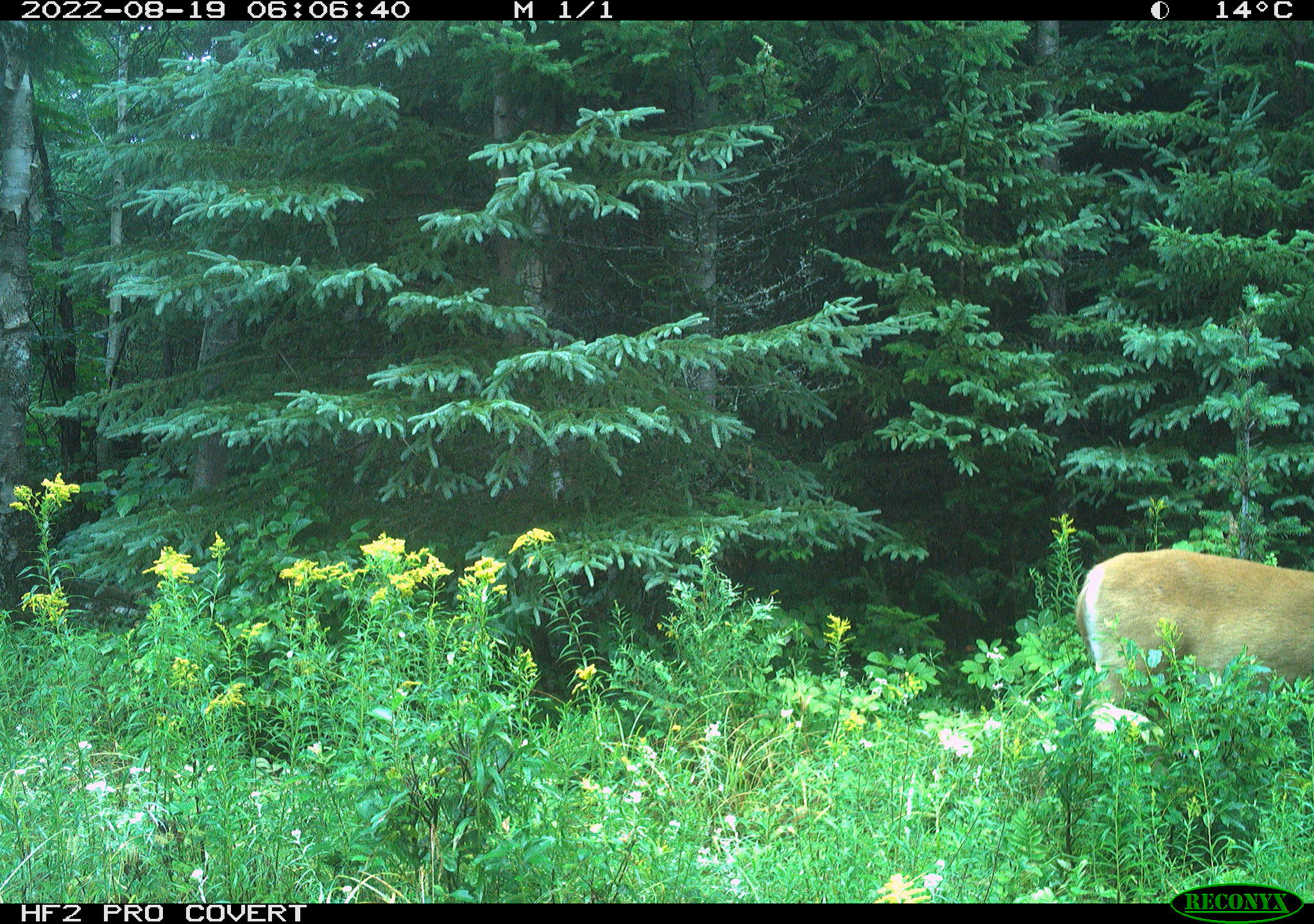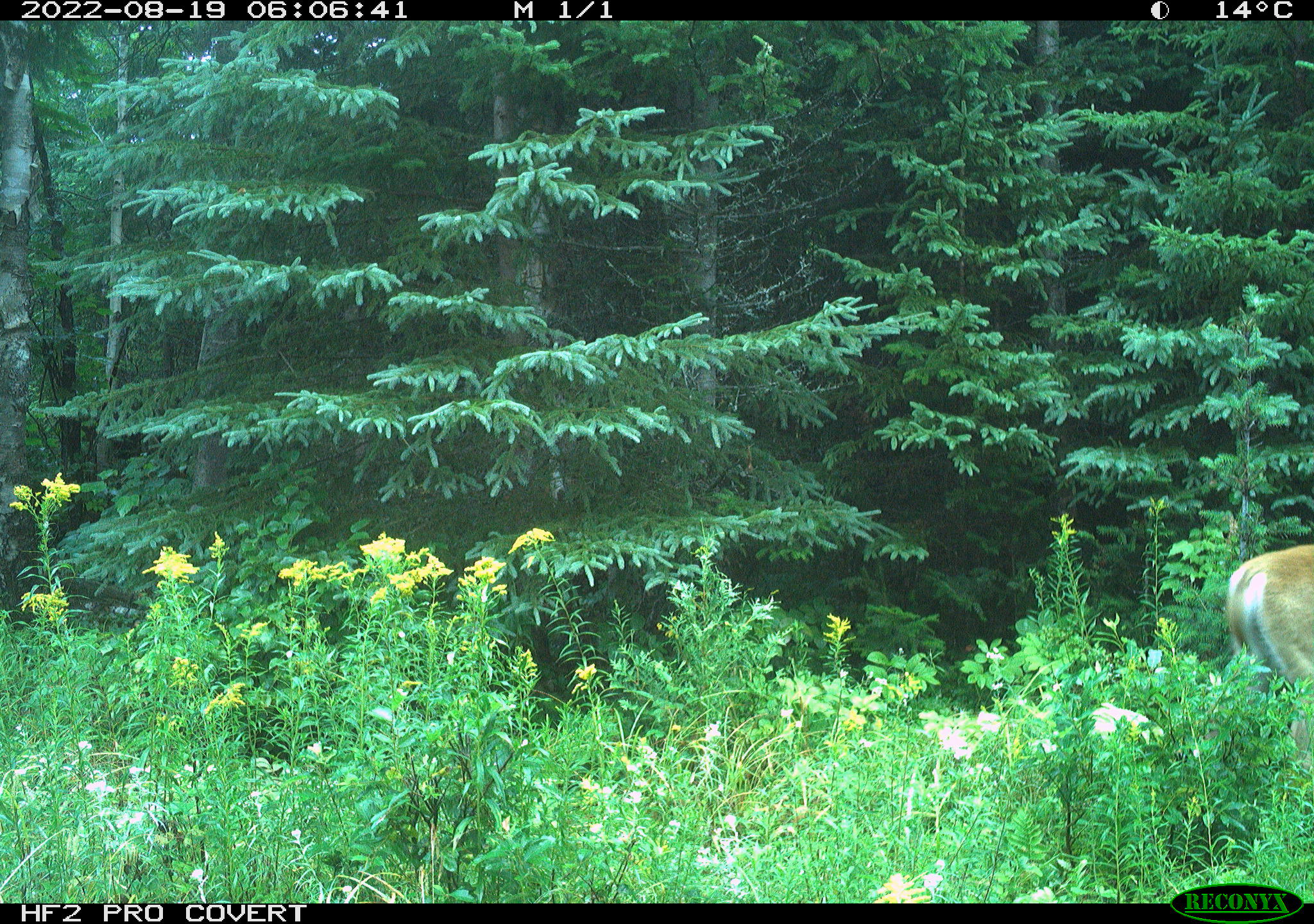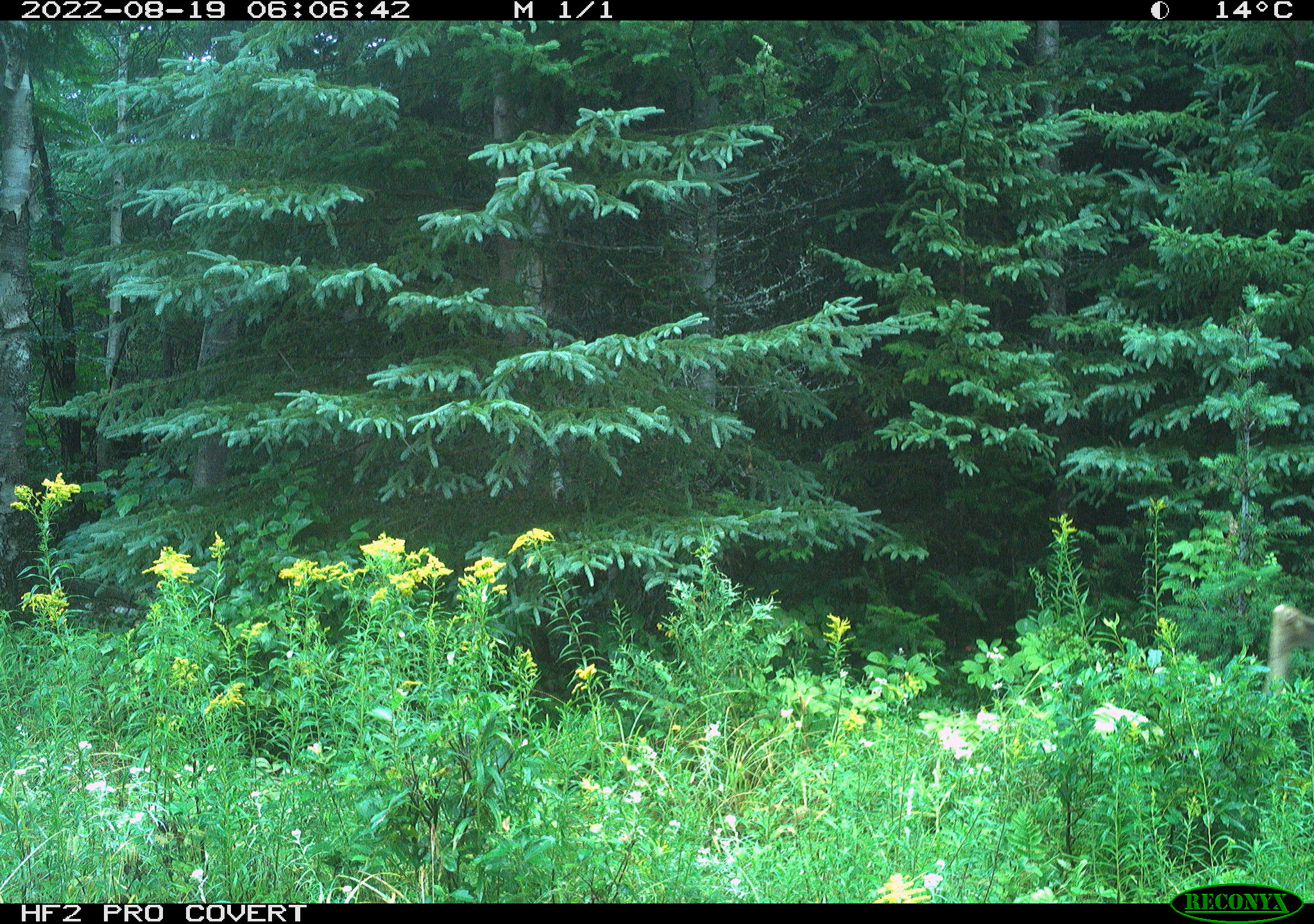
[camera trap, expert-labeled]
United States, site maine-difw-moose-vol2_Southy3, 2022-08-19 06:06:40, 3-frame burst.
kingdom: Animalia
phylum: Chordata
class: Mammalia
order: Artiodactyla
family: Cervidae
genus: Odocoileus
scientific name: Odocoileus virginianus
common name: white-tailed deer